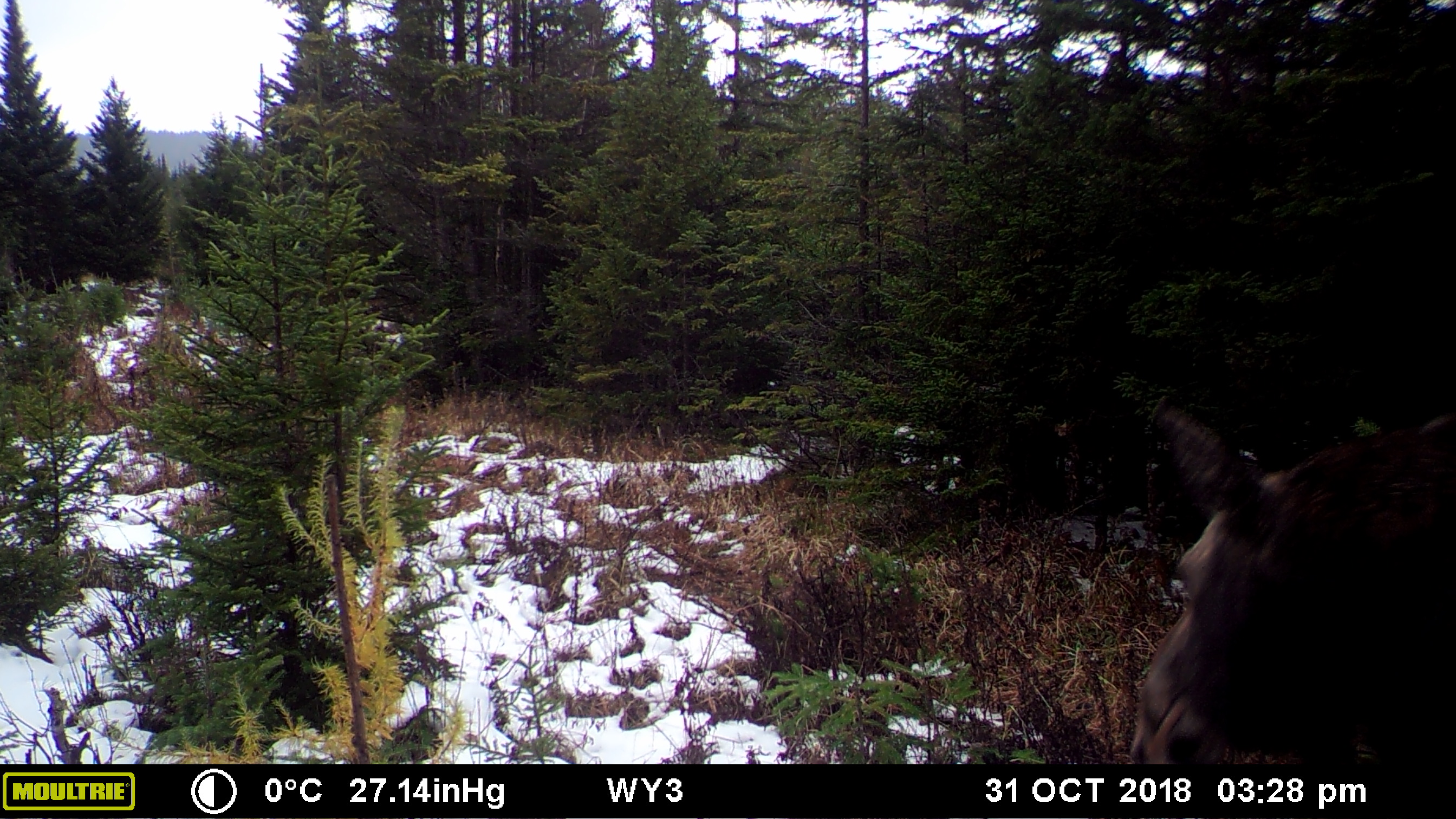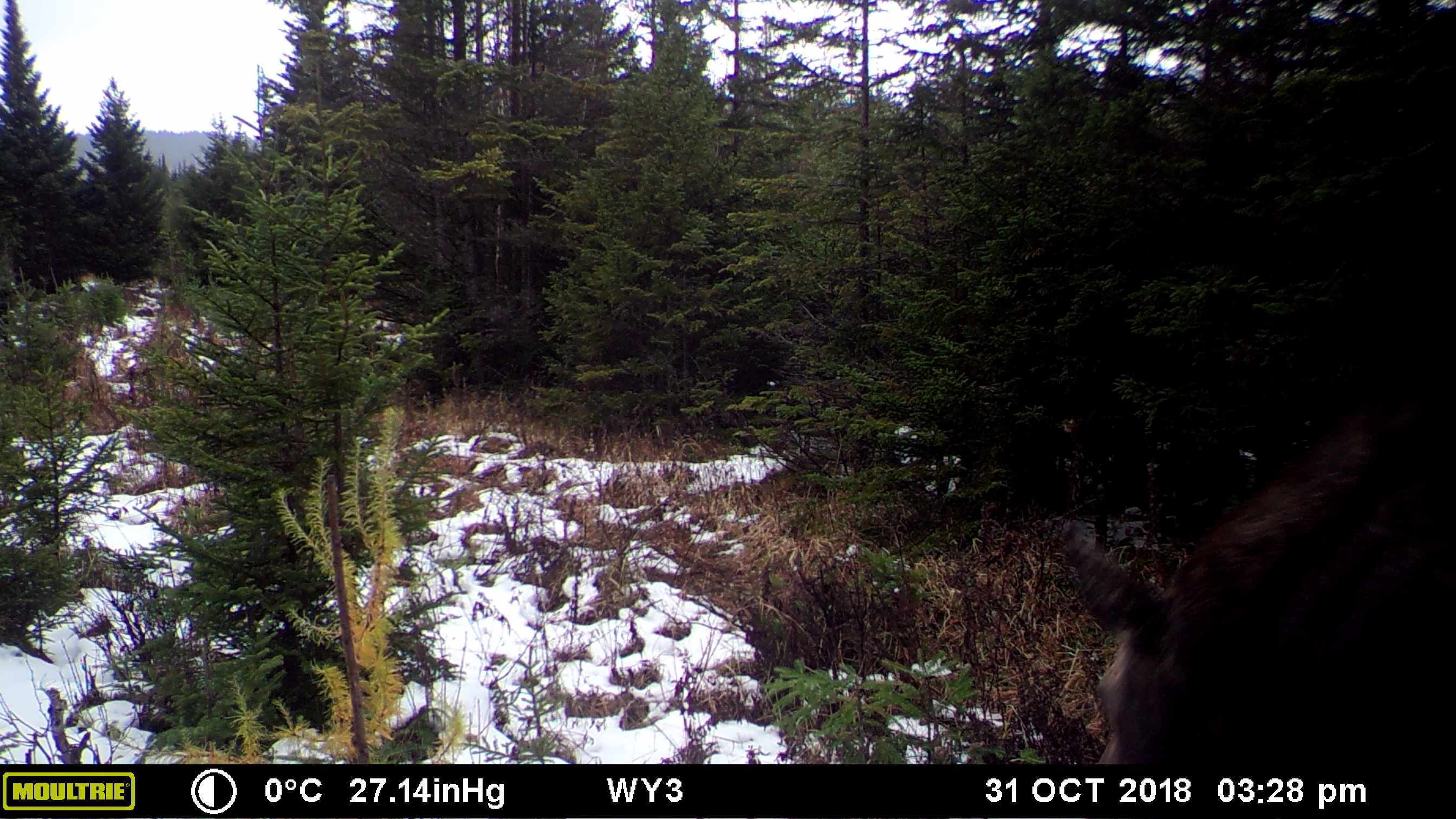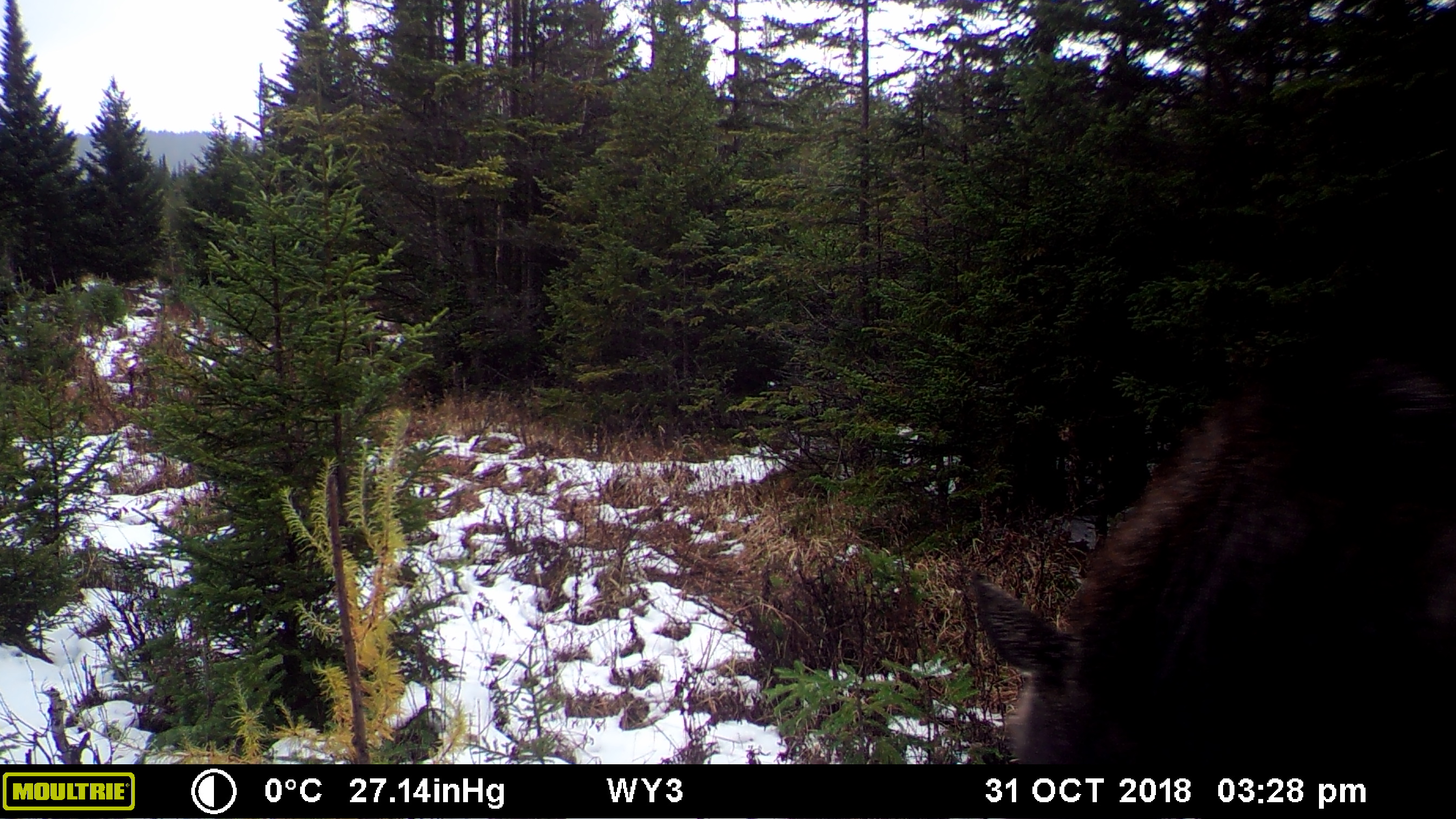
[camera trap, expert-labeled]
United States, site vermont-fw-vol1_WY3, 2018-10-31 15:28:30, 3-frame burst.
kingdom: Animalia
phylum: Chordata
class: Mammalia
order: Artiodactyla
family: Cervidae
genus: Alces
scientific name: Alces alces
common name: moose